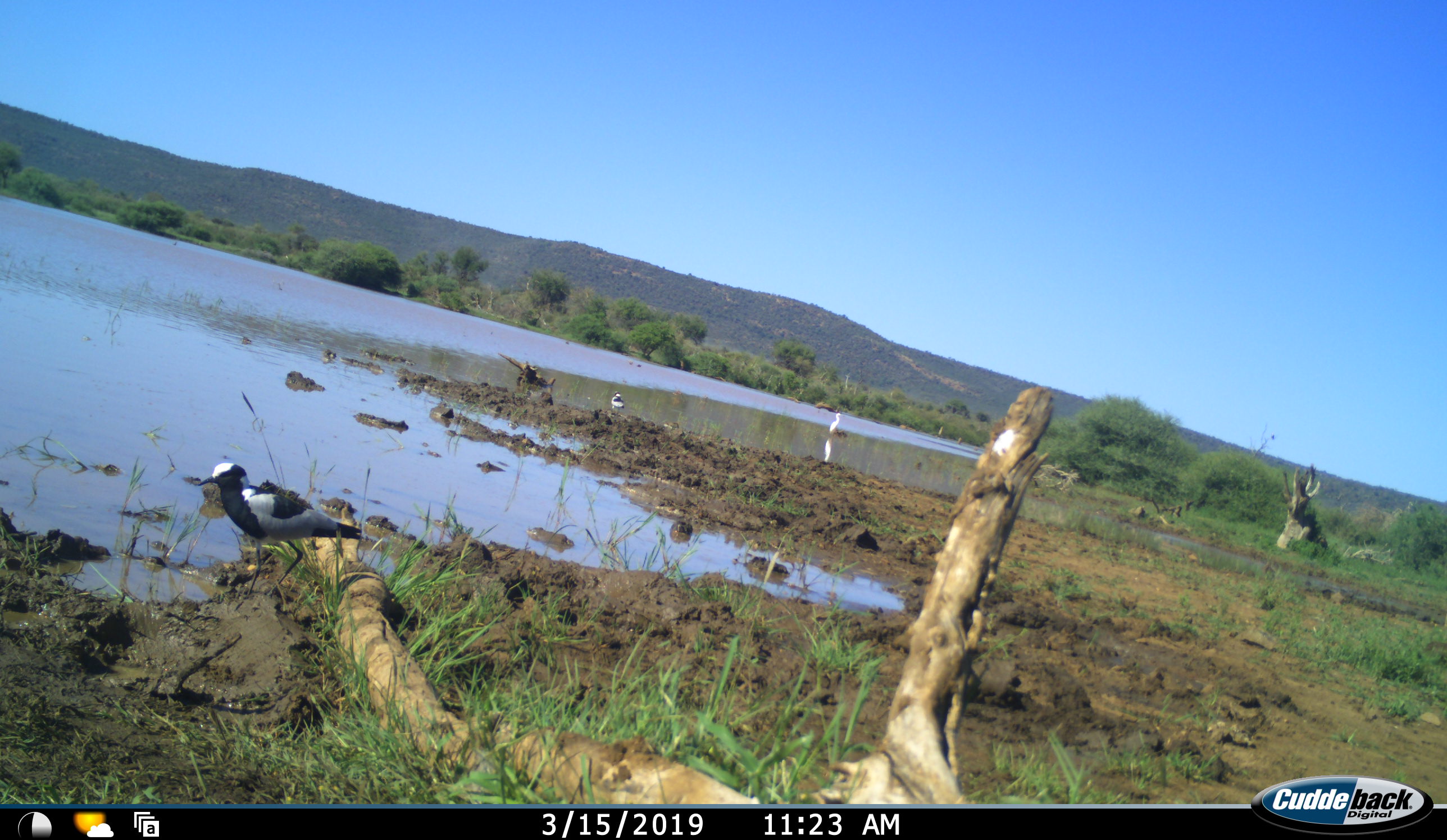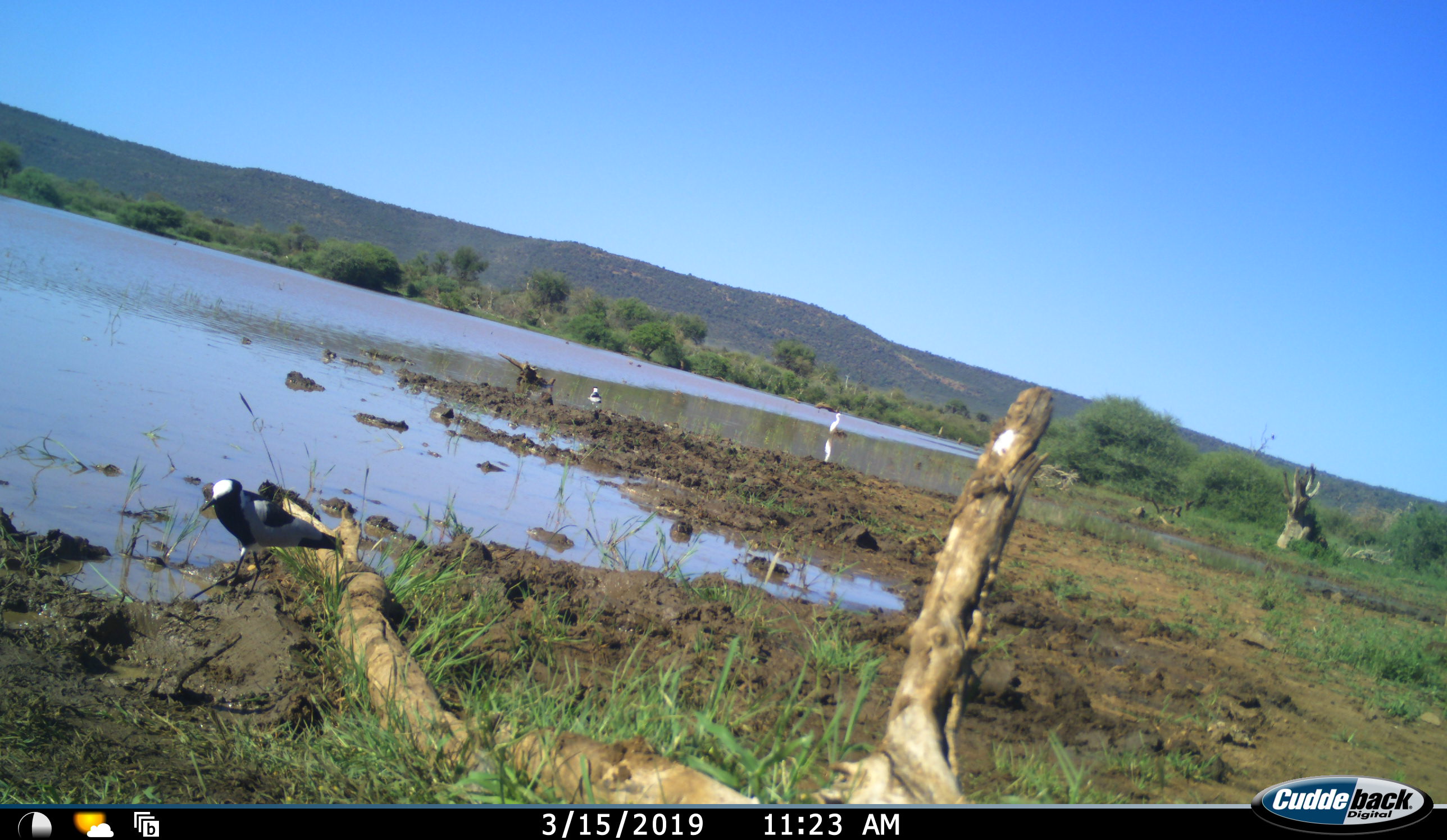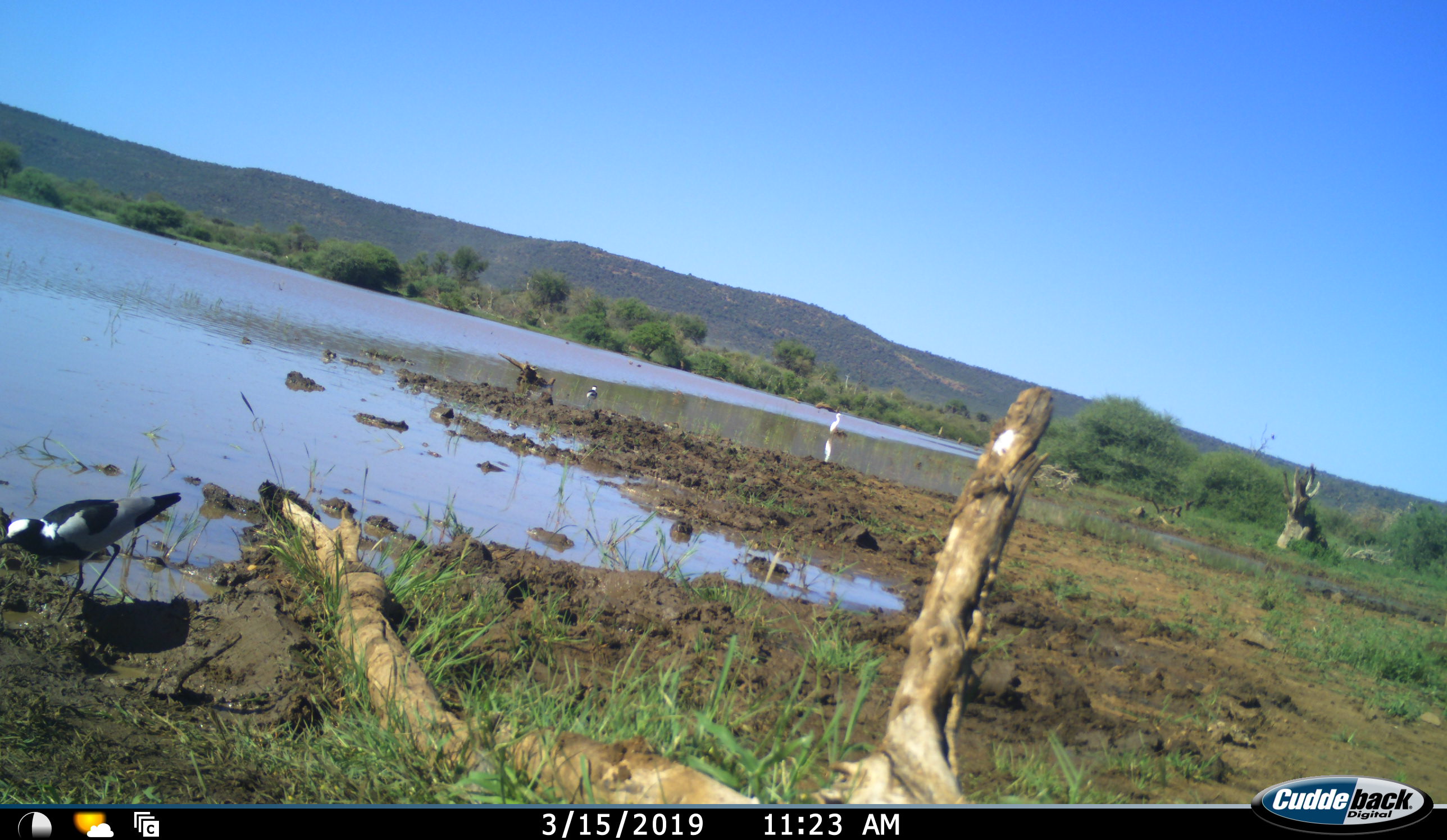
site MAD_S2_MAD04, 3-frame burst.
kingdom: Animalia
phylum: Chordata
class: Aves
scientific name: Aves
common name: bird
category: birdother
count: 3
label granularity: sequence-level